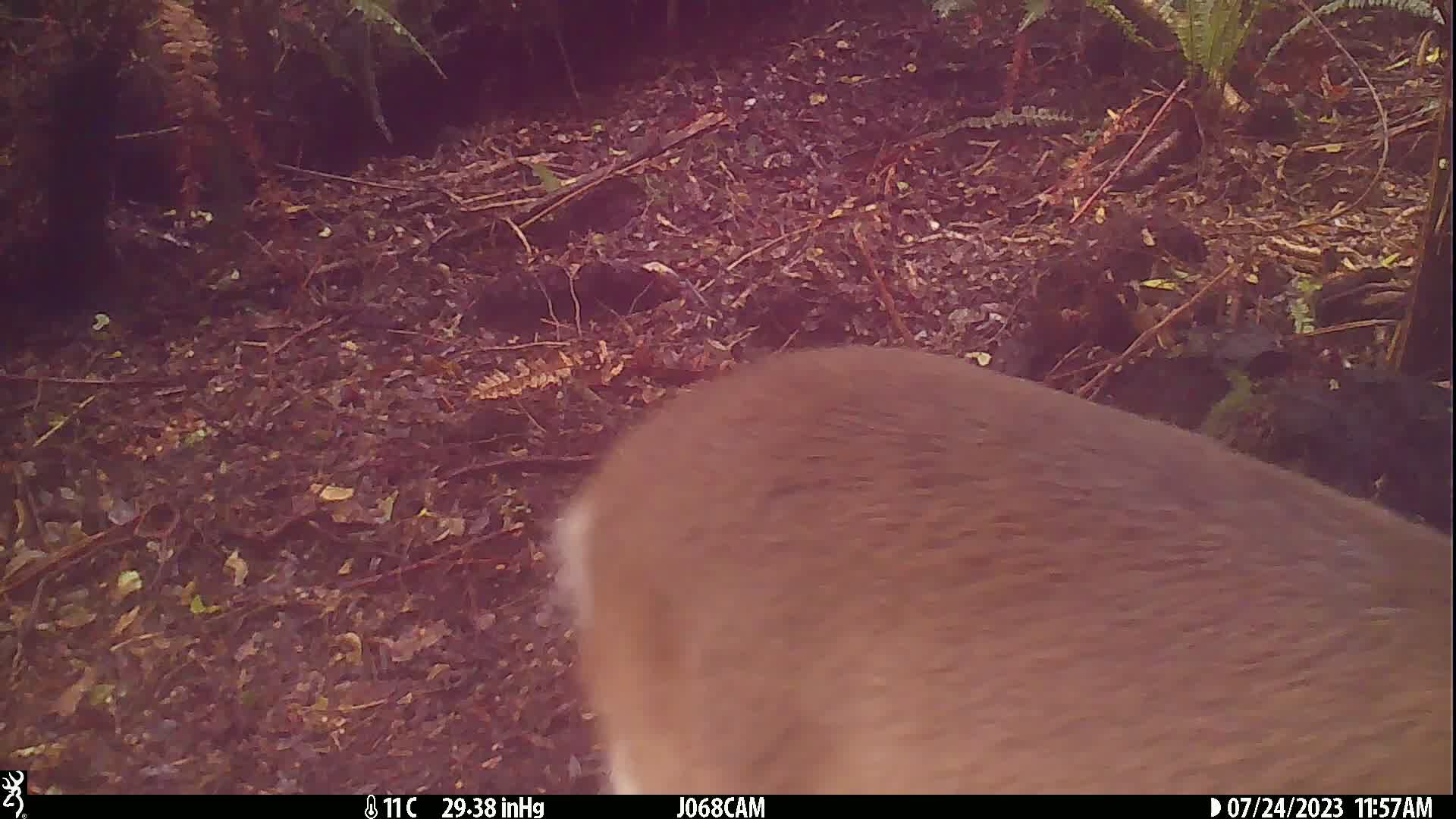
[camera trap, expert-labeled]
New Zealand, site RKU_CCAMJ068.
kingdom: Animalia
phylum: Chordata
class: Mammalia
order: Artiodactyla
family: Cervidae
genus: Odocoileus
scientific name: Odocoileus virginianus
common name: white-tailed deer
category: white tailed deer